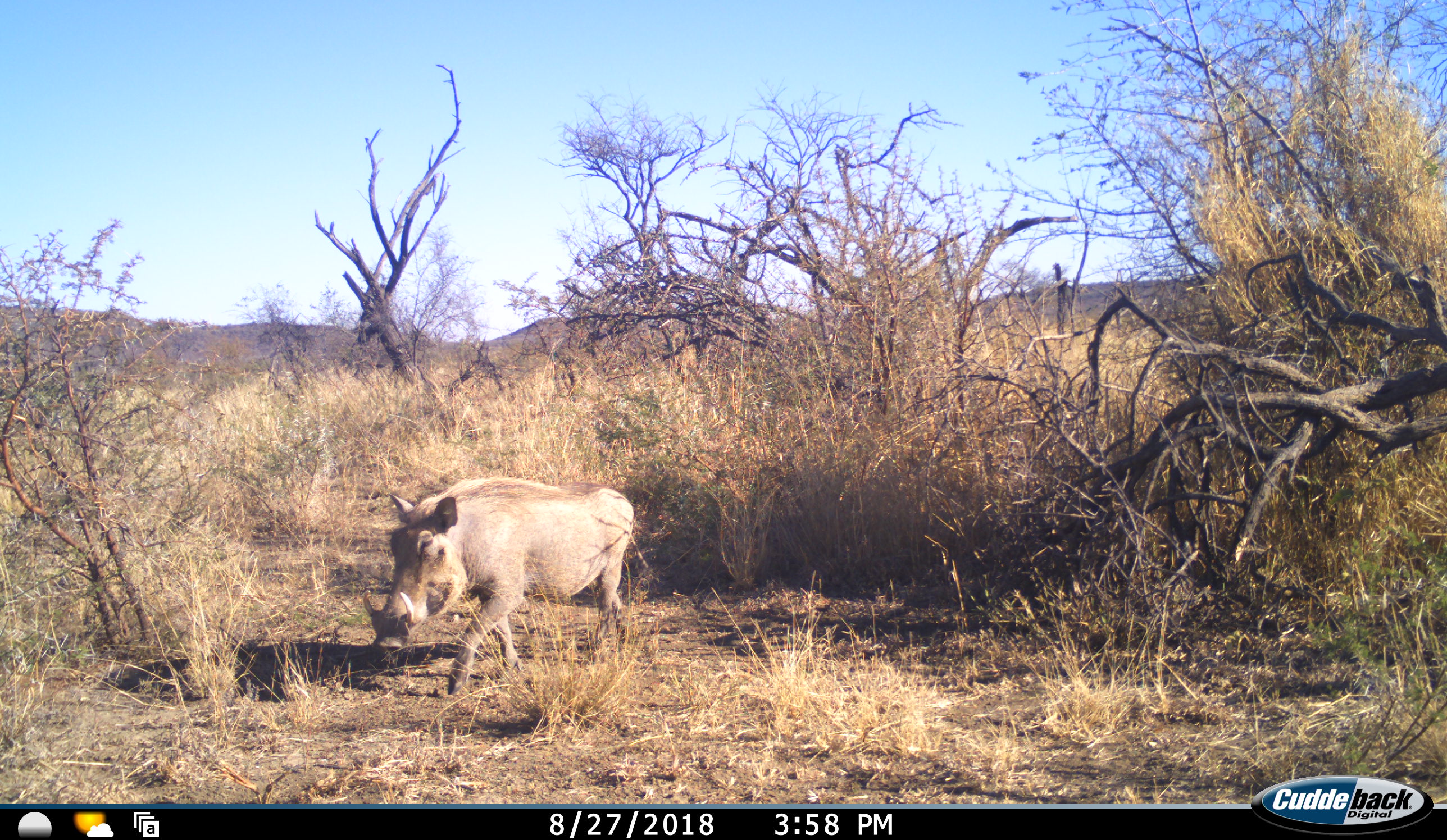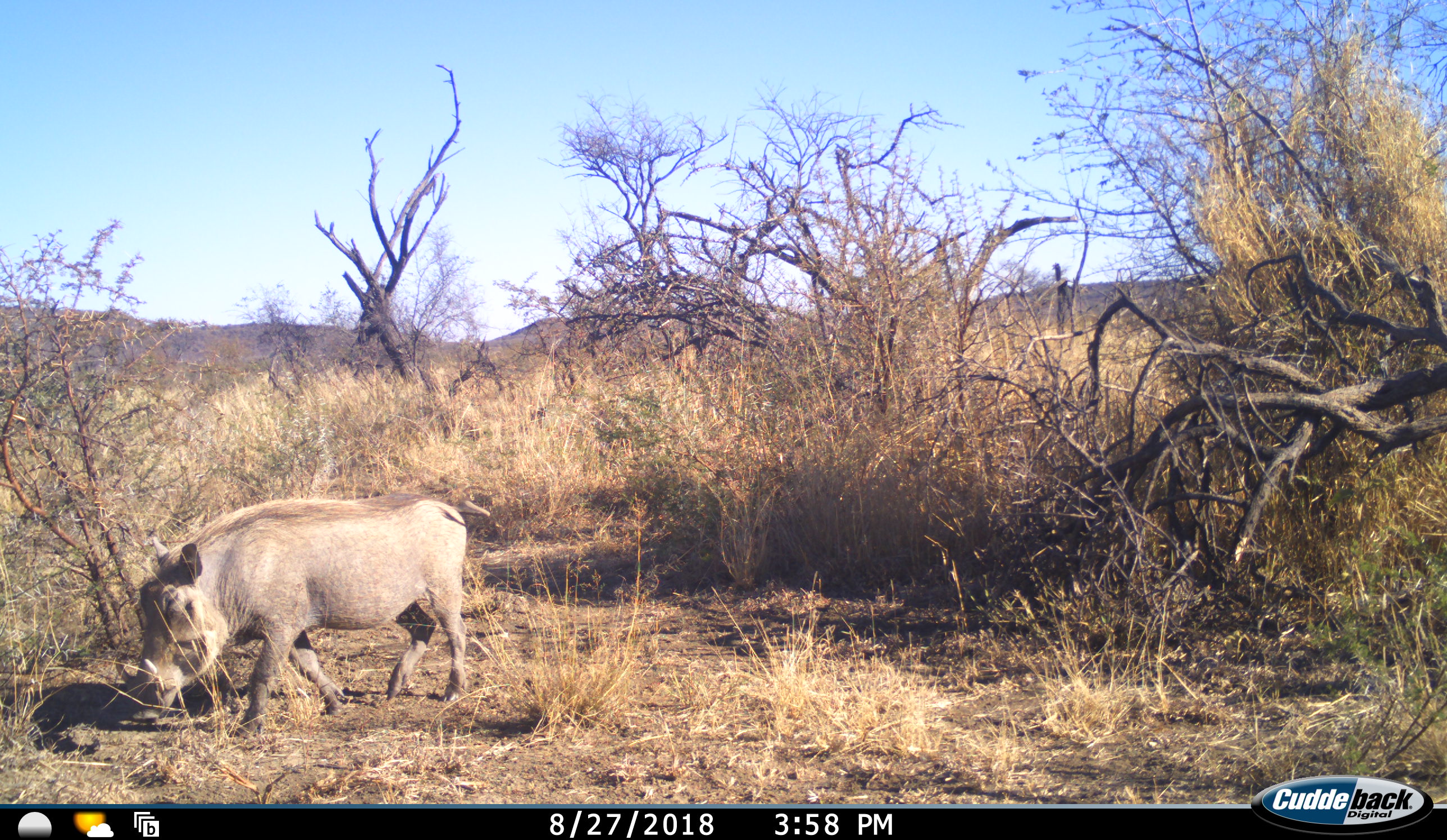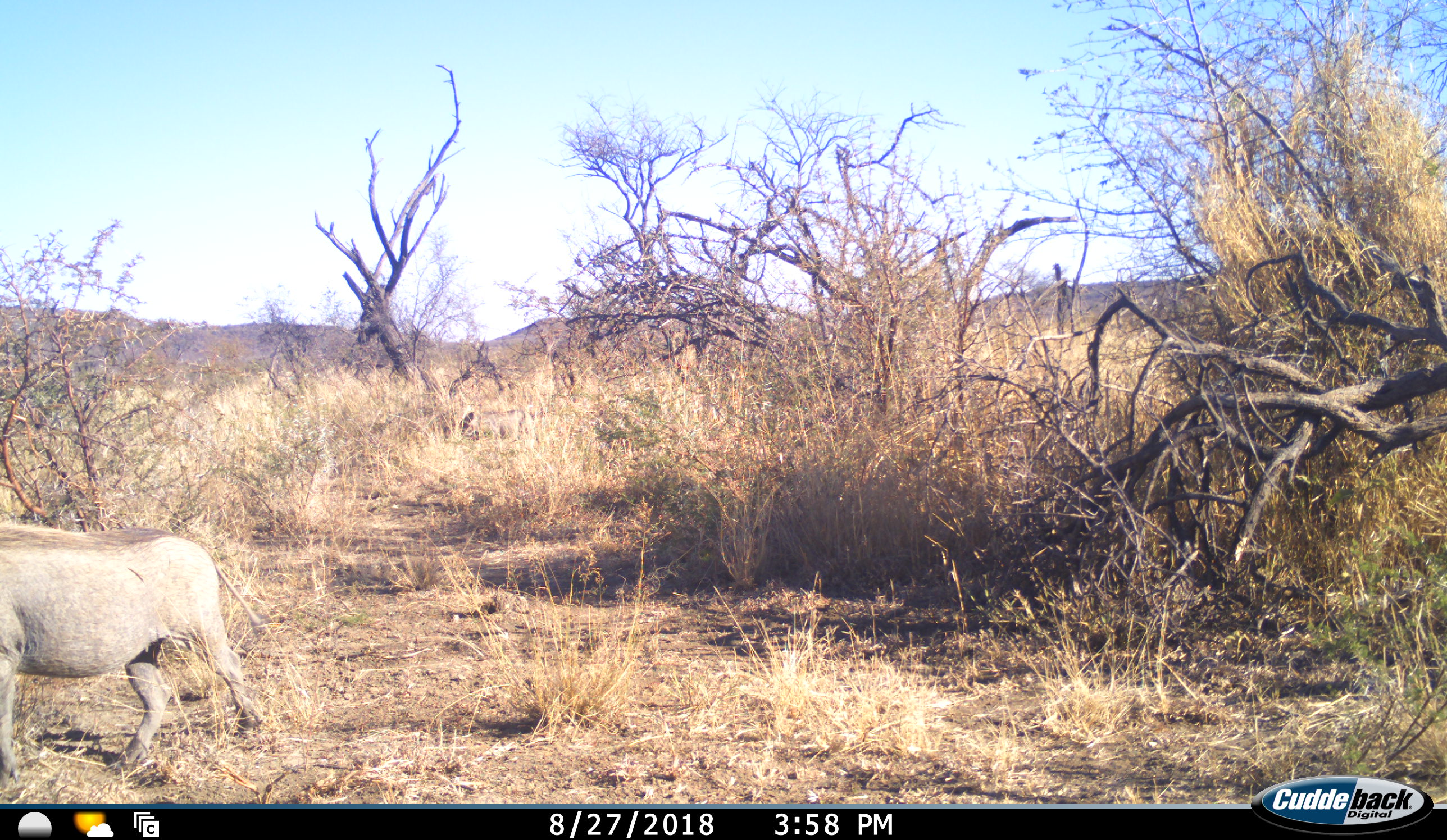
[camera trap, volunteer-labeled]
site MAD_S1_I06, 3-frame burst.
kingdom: Animalia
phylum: Chordata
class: Mammalia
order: Artiodactyla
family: Suidae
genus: Phacochoerus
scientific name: Phacochoerus africanus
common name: warthog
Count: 1.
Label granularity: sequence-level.